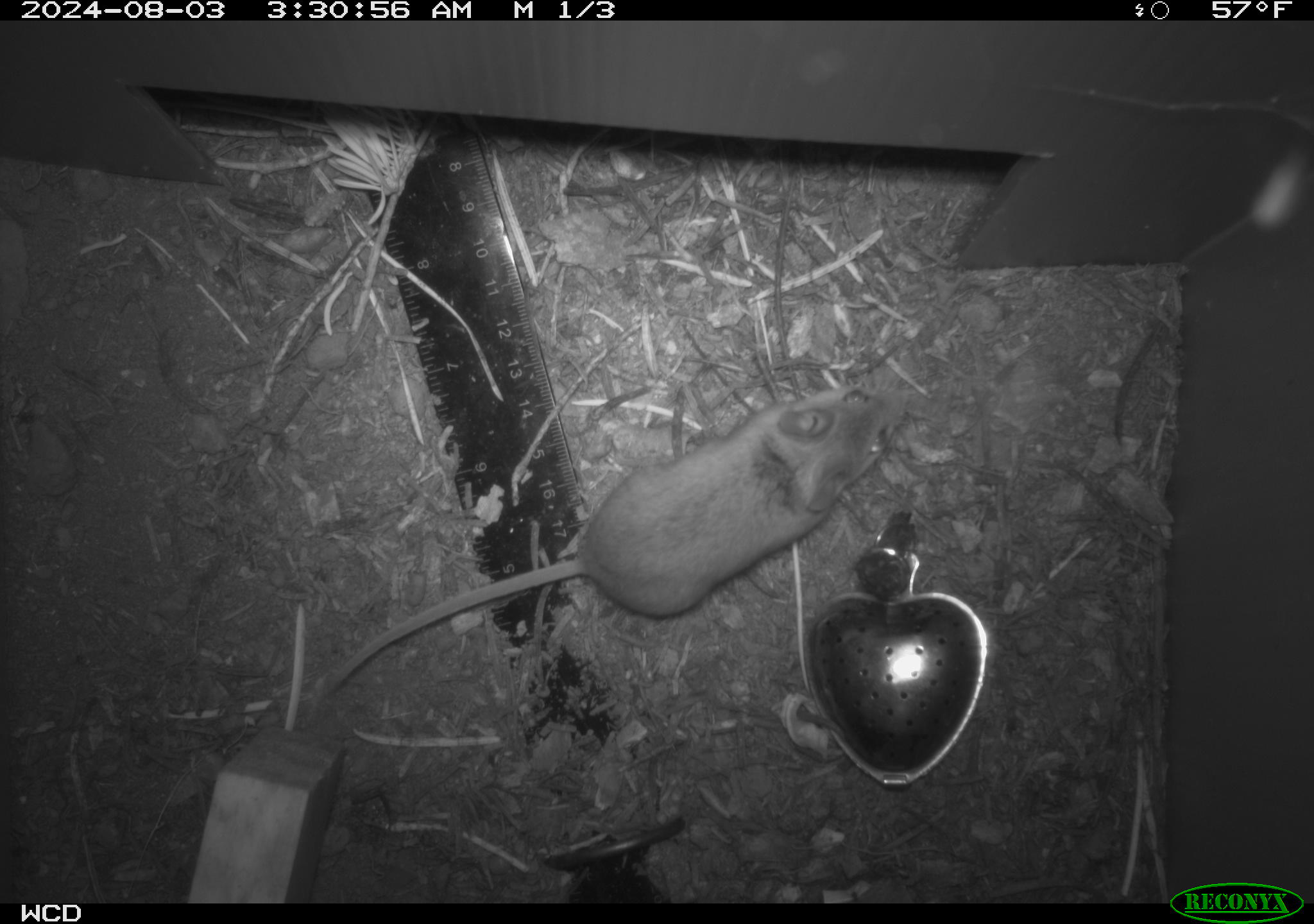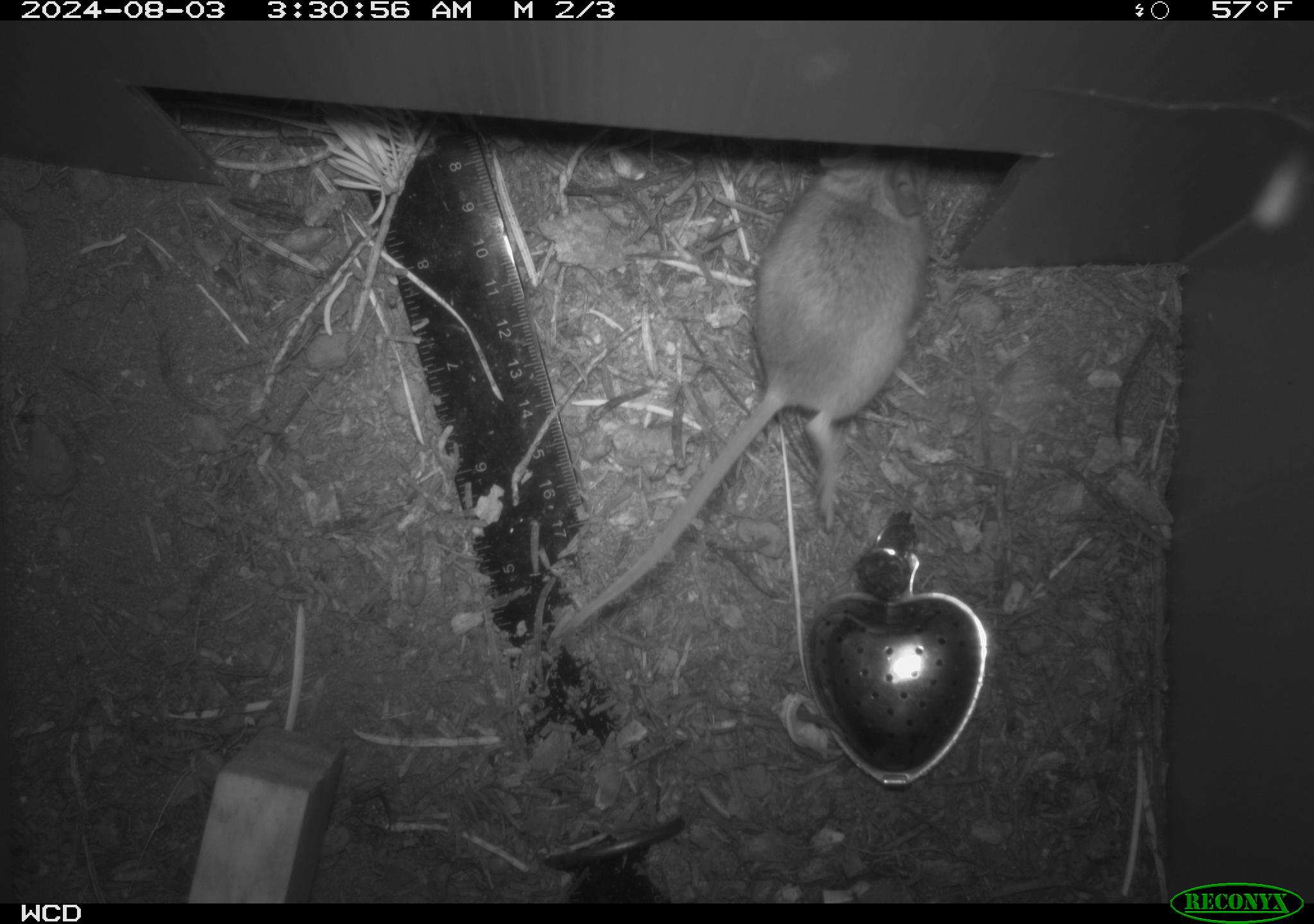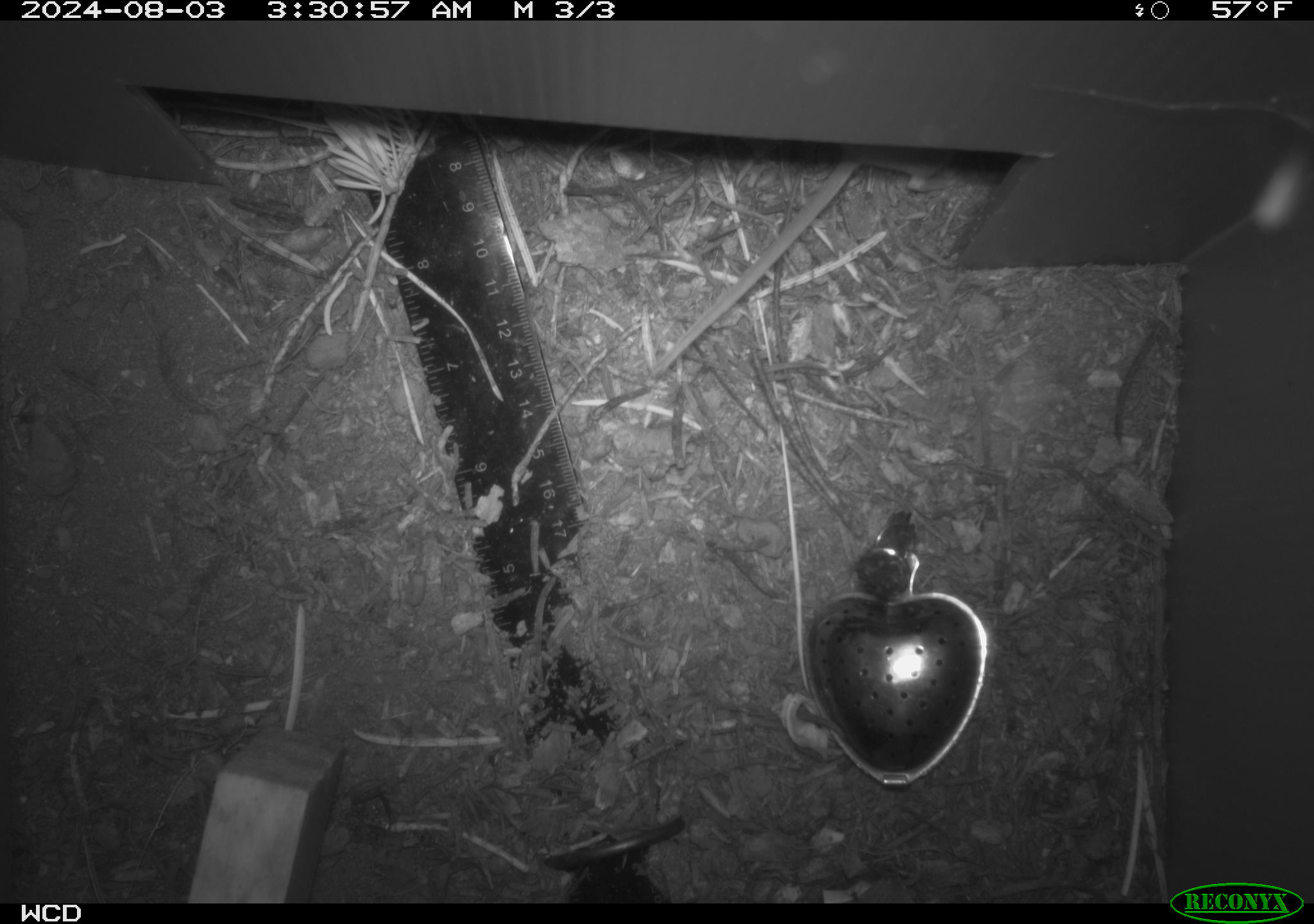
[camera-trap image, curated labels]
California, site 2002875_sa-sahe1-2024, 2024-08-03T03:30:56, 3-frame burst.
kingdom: Animalia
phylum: Chordata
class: Mammalia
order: Rodentia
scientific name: Rodentia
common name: mouse species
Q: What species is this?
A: Mouse species (Rodentia).